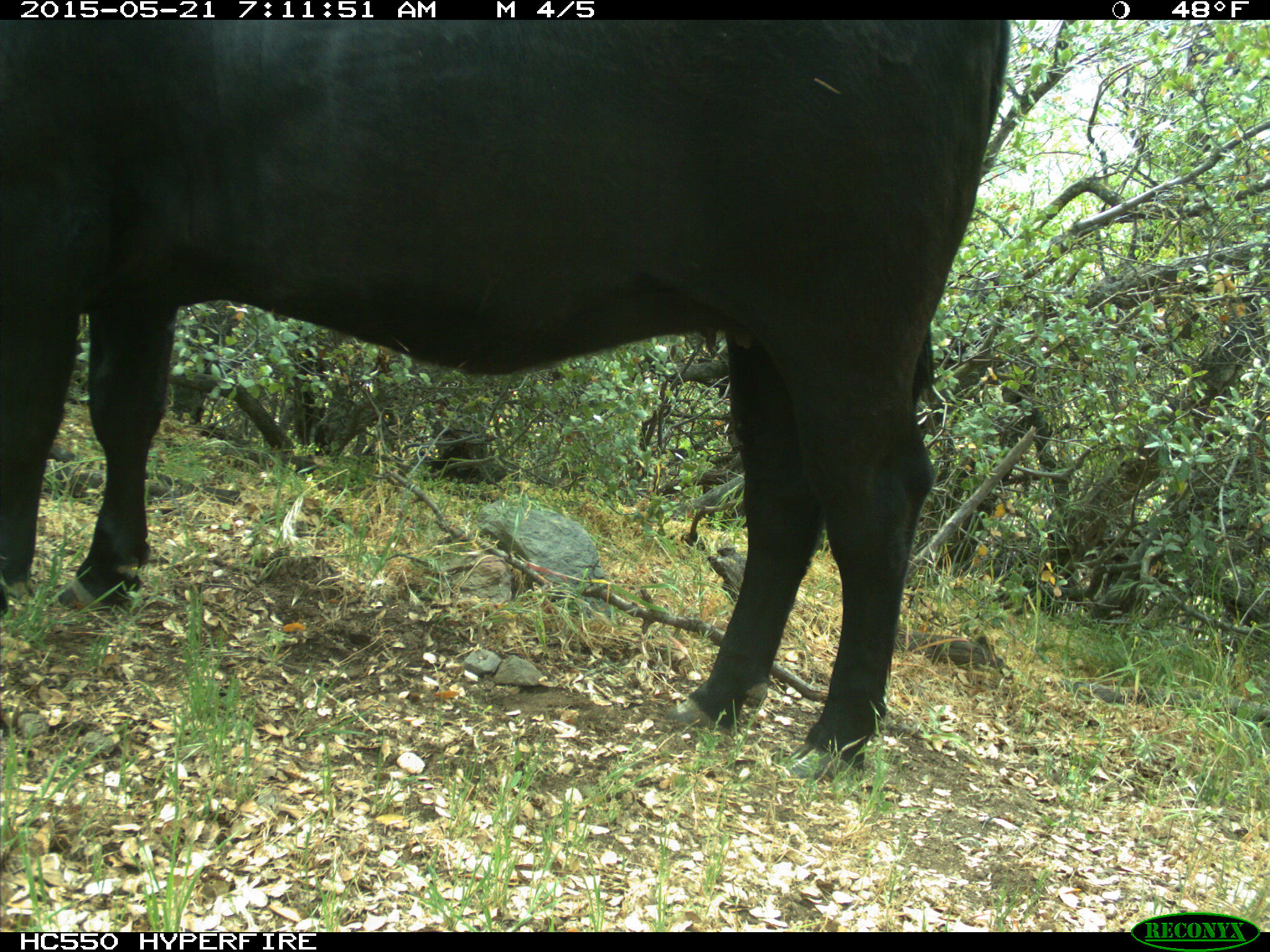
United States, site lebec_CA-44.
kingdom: Animalia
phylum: Chordata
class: Mammalia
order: Artiodactyla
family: Bovidae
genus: Bos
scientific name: Bos taurus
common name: domestic cow